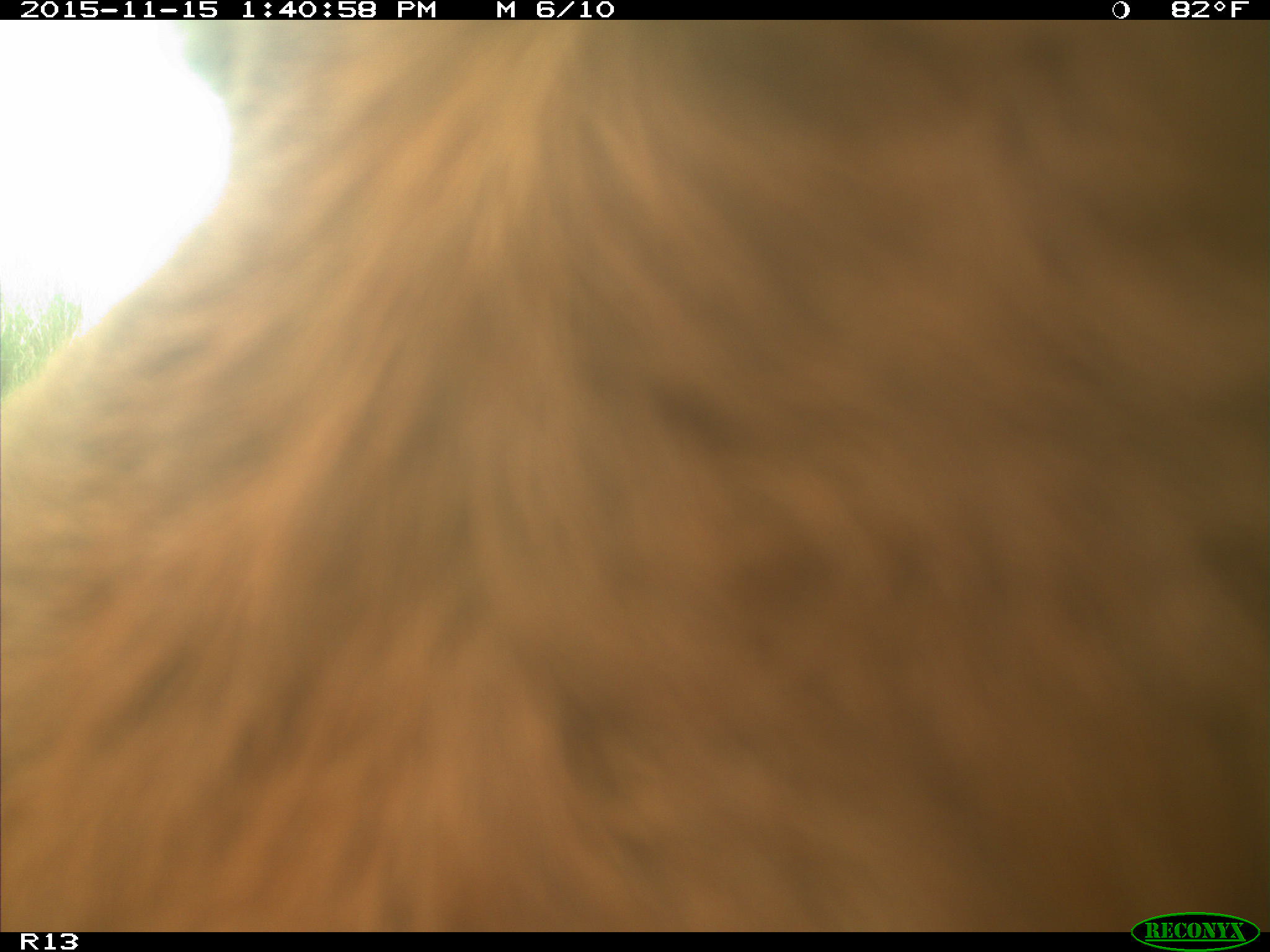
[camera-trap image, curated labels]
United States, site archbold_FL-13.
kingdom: Animalia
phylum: Chordata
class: Mammalia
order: Artiodactyla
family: Bovidae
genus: Bos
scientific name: Bos taurus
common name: domestic cow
Bos taurus (domestic cow).